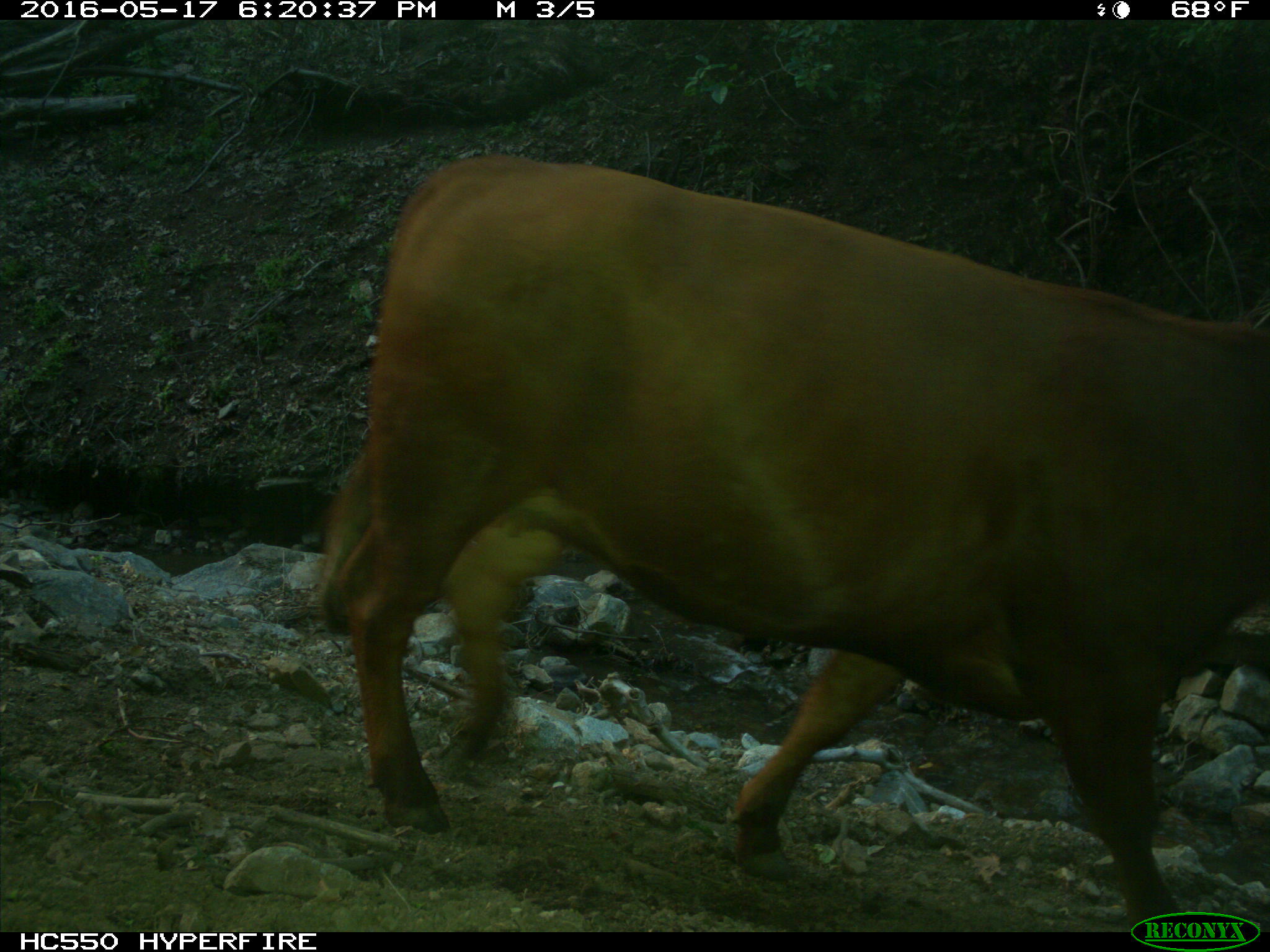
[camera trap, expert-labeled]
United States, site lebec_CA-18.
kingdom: Animalia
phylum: Chordata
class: Mammalia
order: Artiodactyla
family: Bovidae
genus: Bos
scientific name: Bos taurus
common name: domestic cow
Bos taurus (domestic cow).